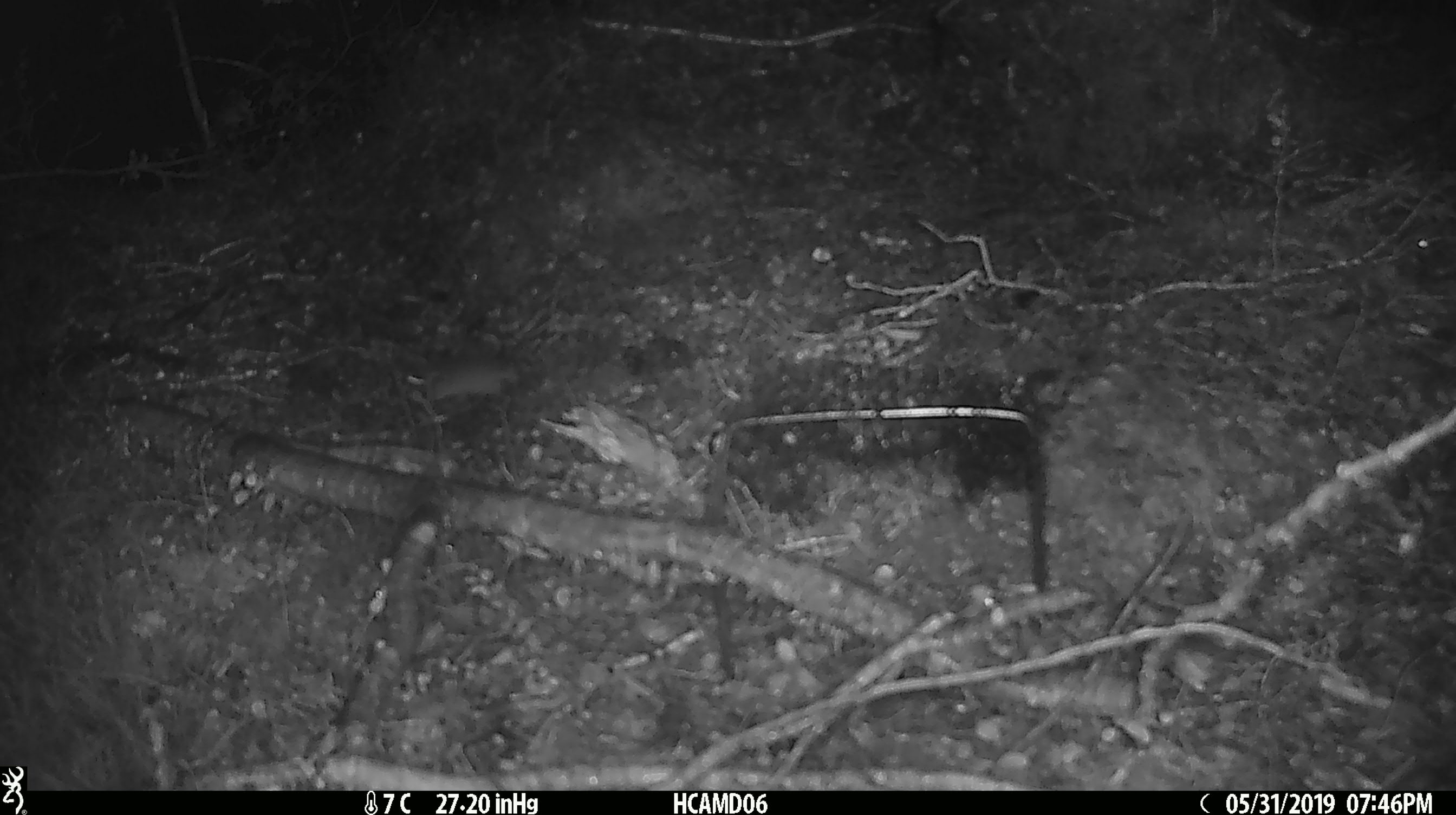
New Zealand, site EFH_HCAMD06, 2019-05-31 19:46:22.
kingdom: Animalia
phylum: Chordata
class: Mammalia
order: Rodentia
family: Muridae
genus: Mus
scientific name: Mus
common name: mouse